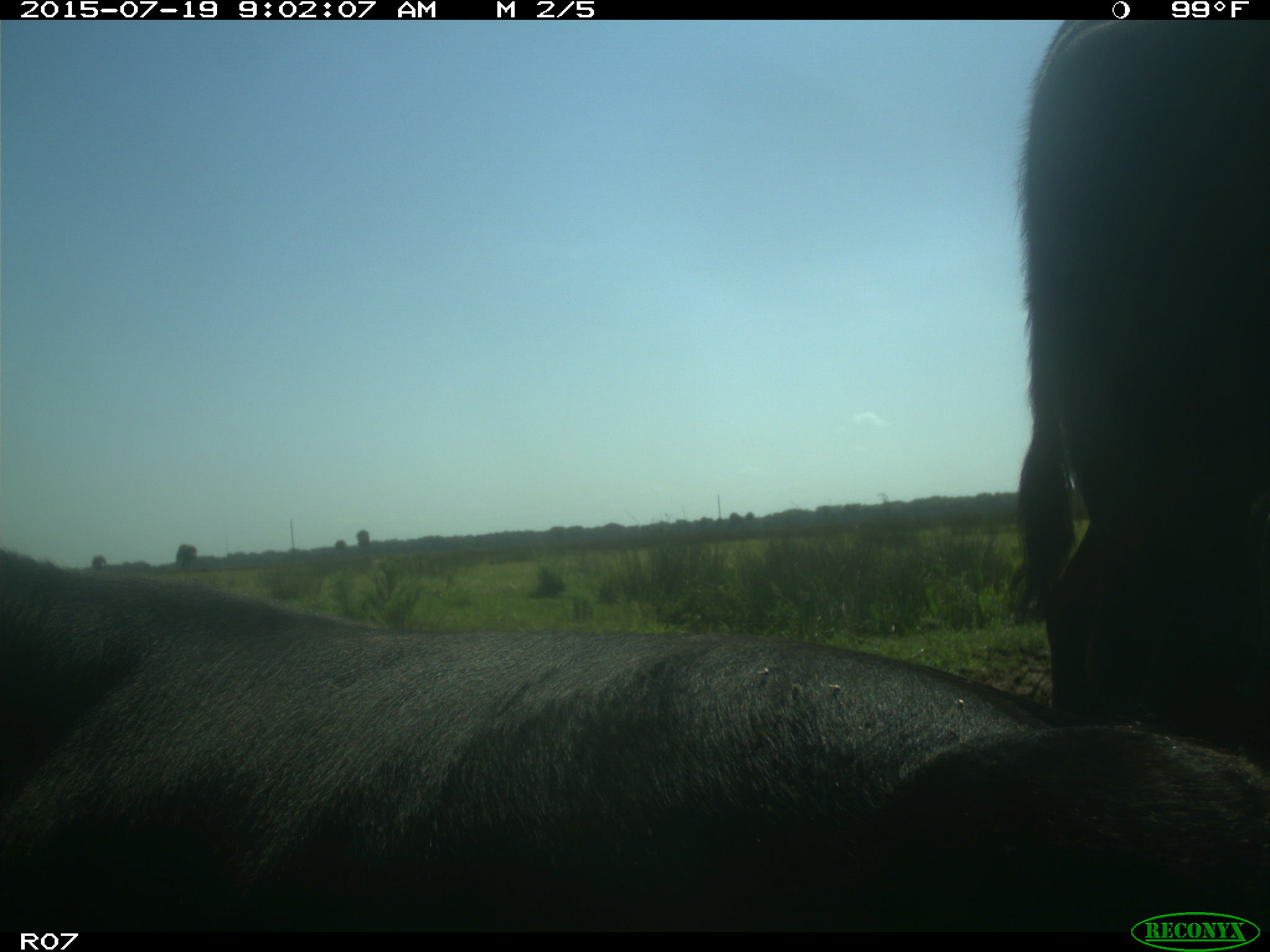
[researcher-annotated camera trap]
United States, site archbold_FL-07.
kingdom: Animalia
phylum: Chordata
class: Mammalia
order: Artiodactyla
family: Bovidae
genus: Bos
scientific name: Bos taurus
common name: domestic cow